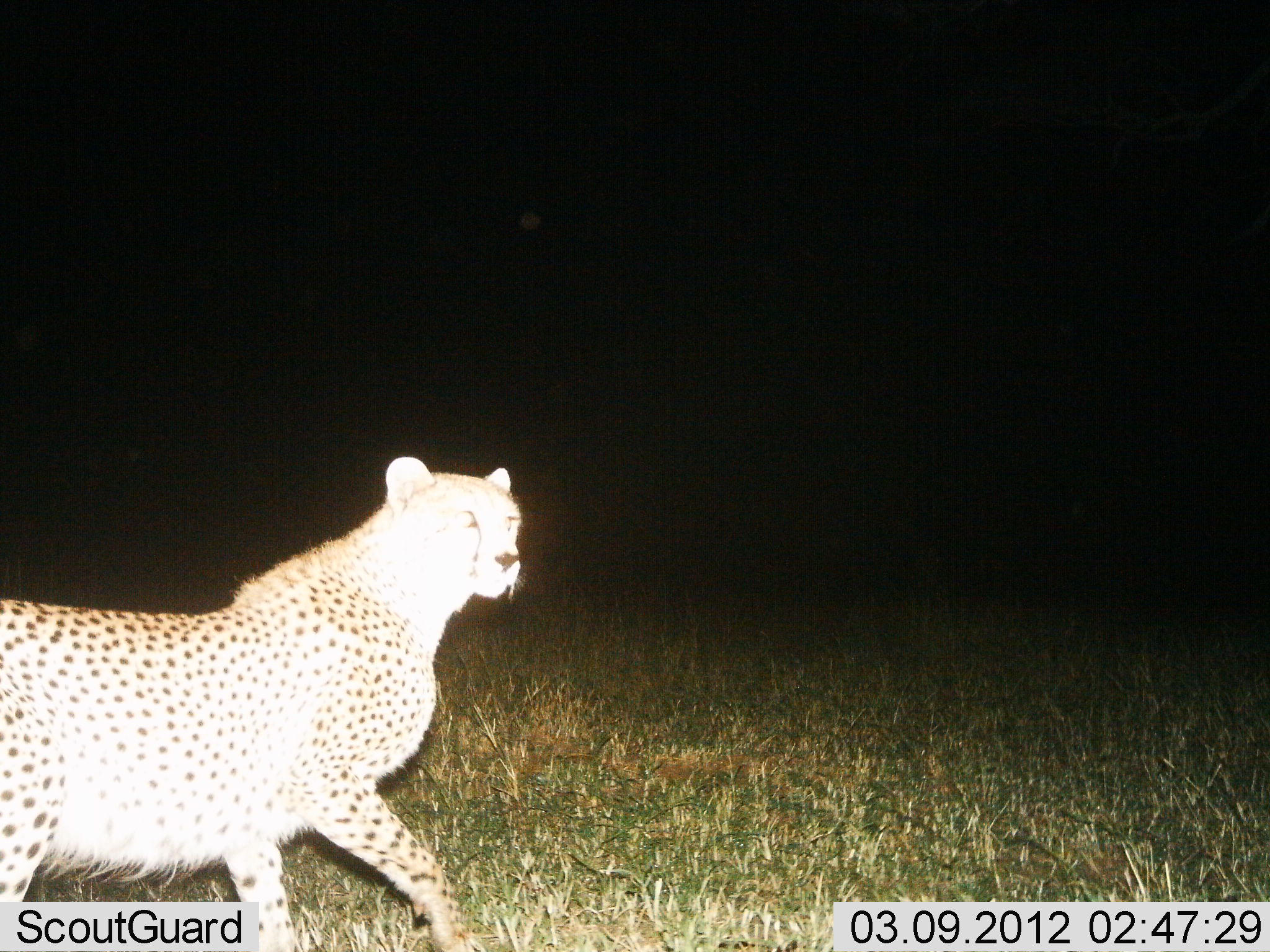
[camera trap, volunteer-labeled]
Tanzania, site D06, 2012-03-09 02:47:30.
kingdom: Animalia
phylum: Chordata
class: Mammalia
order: Carnivora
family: Felidae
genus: Acinonyx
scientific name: Acinonyx jubatus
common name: cheetah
Cheetah (Acinonyx jubatus), count 1. Behavior (volunteer vote fractions): standing 25%, resting 0%, moving 75%, interacting 0%. Young present (vote fraction): 0%. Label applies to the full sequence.